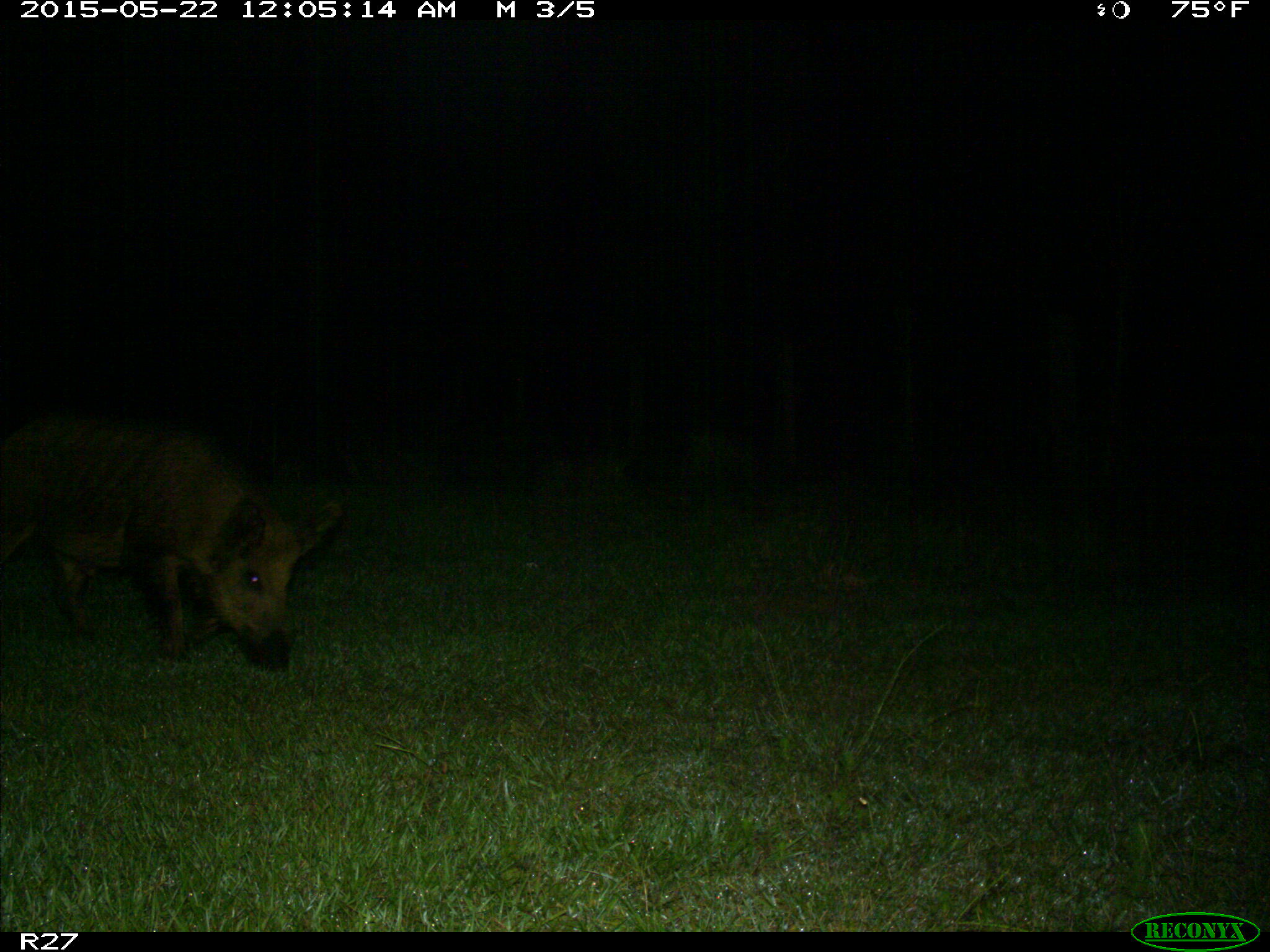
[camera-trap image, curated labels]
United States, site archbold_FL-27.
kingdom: Animalia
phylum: Chordata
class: Mammalia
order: Artiodactyla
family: Suidae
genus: Sus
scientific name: Sus scrofa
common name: wild boar